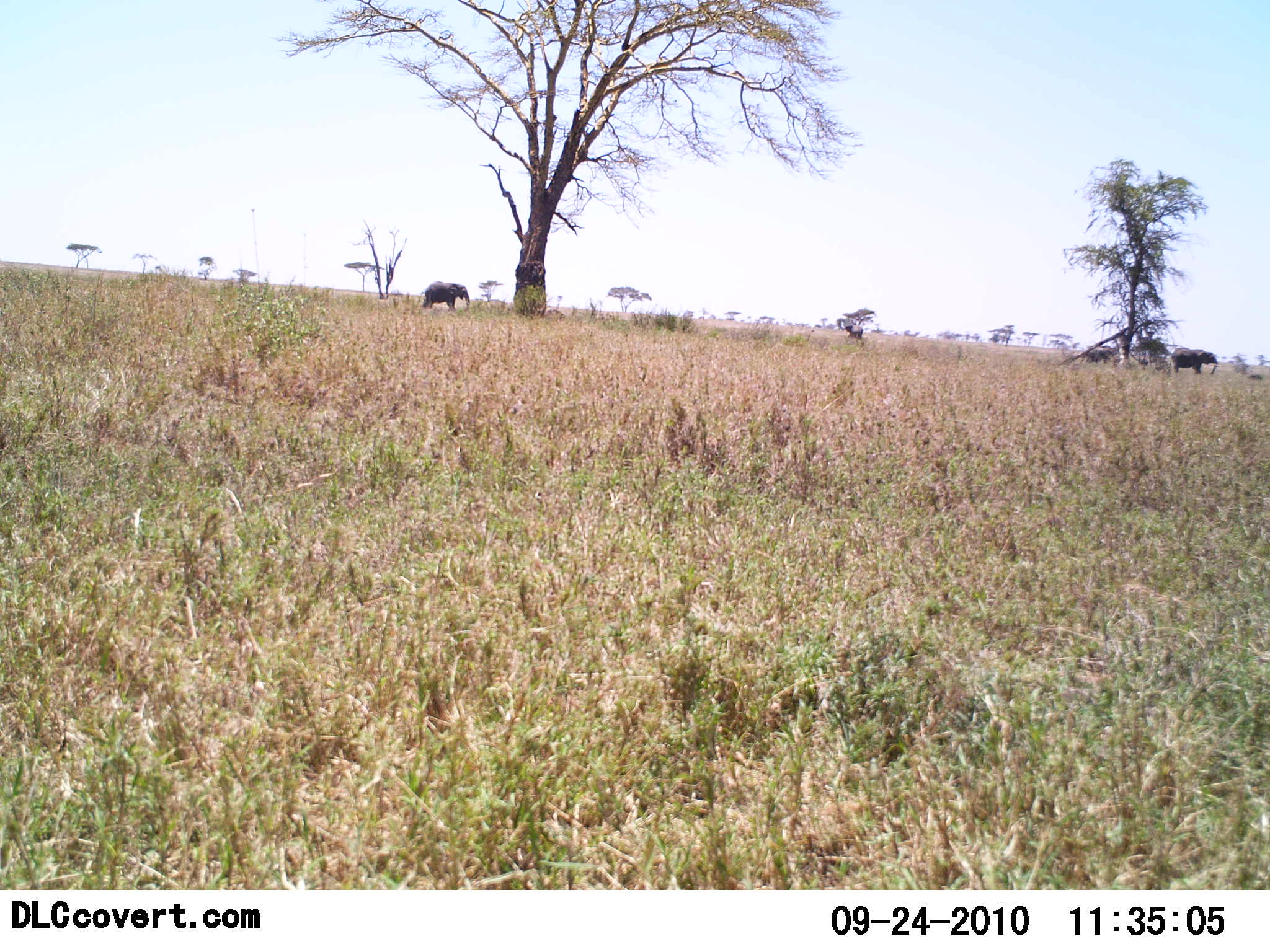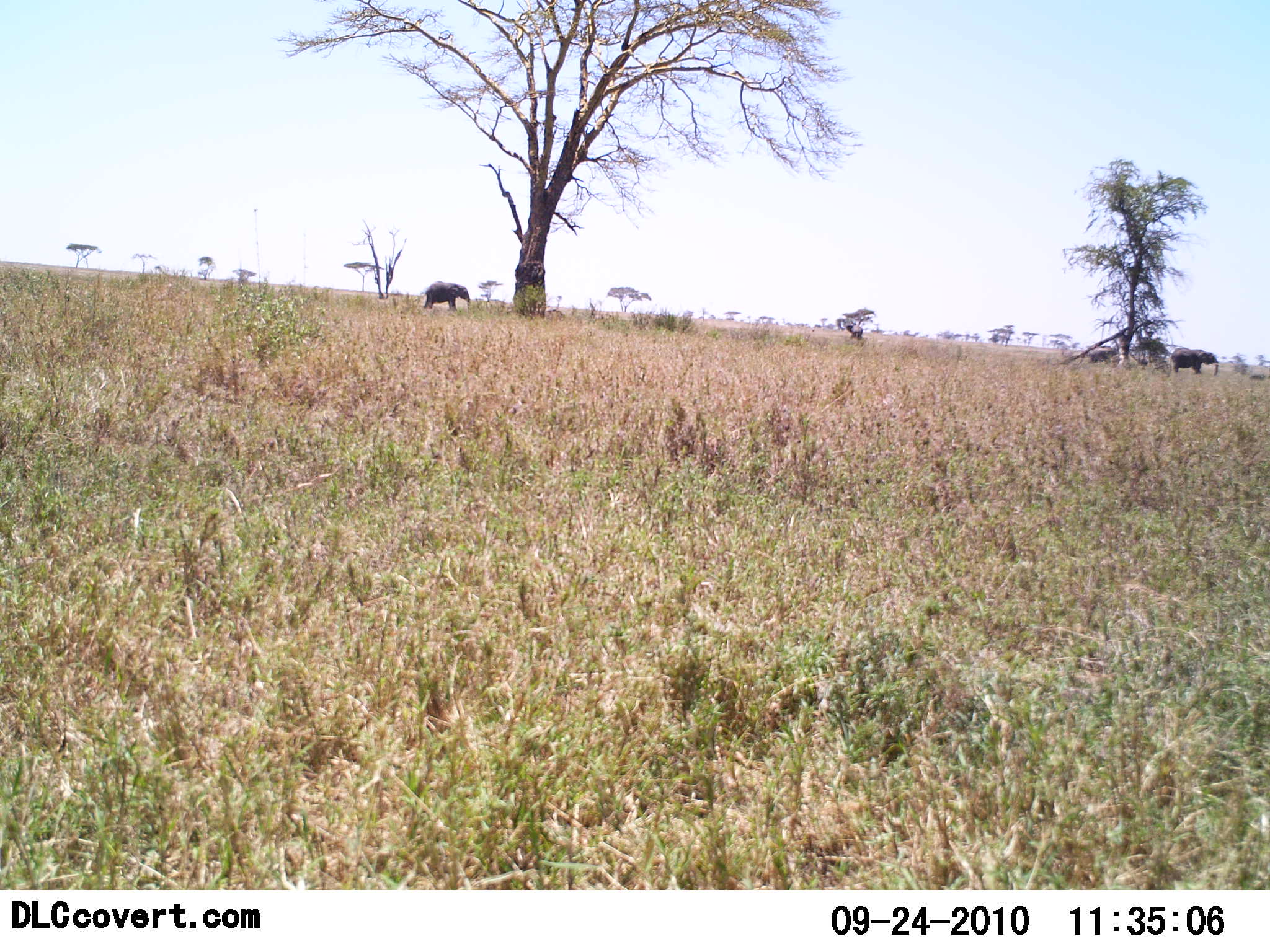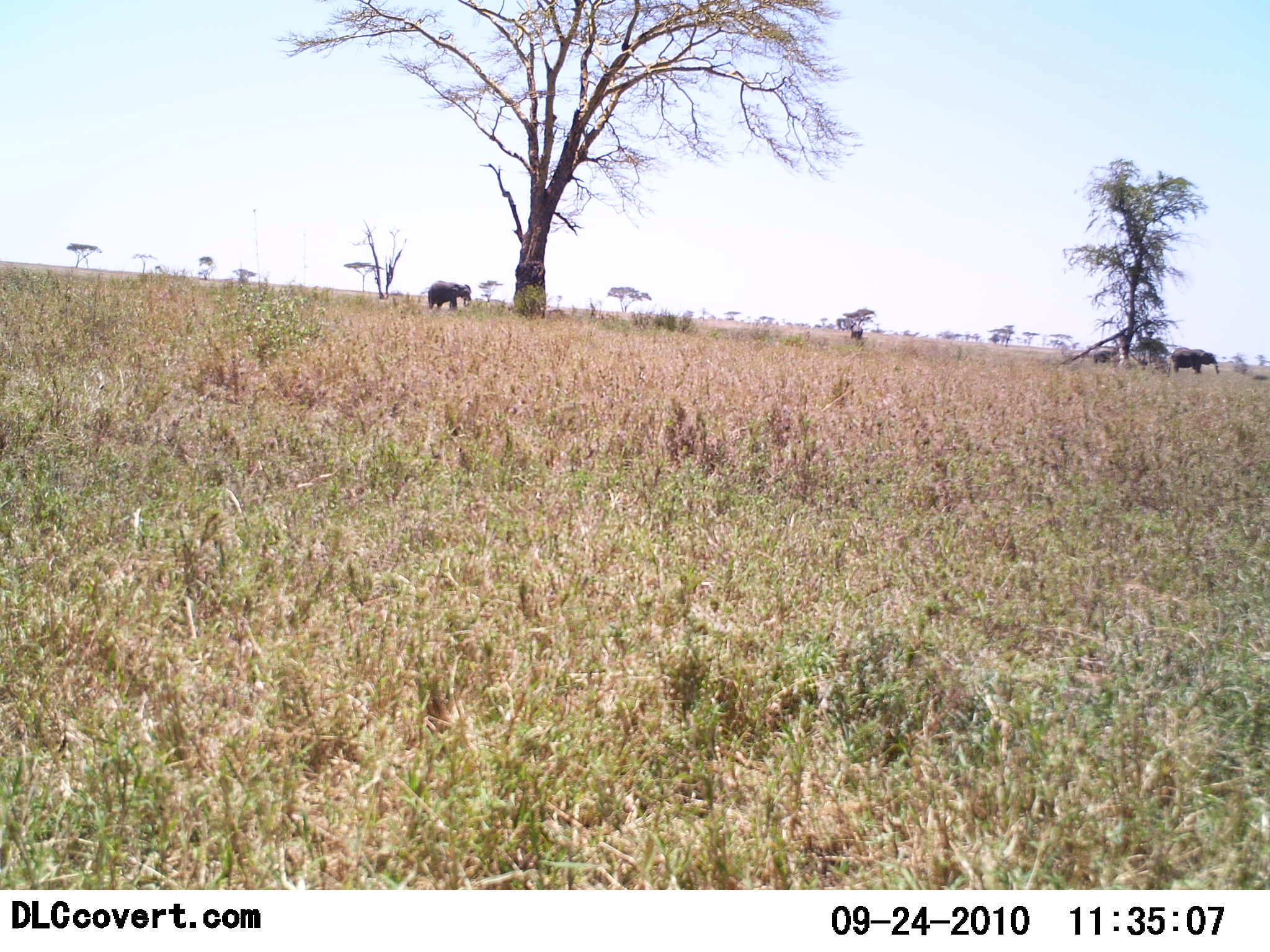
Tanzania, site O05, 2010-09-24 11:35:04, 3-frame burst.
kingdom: Animalia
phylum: Chordata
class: Mammalia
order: Proboscidea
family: Elephantidae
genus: Loxodonta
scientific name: Loxodonta africana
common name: african bush elephant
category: elephant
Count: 3.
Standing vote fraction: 67%.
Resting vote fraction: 13%.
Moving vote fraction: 53%.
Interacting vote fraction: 0%.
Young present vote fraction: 33%.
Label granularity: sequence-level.